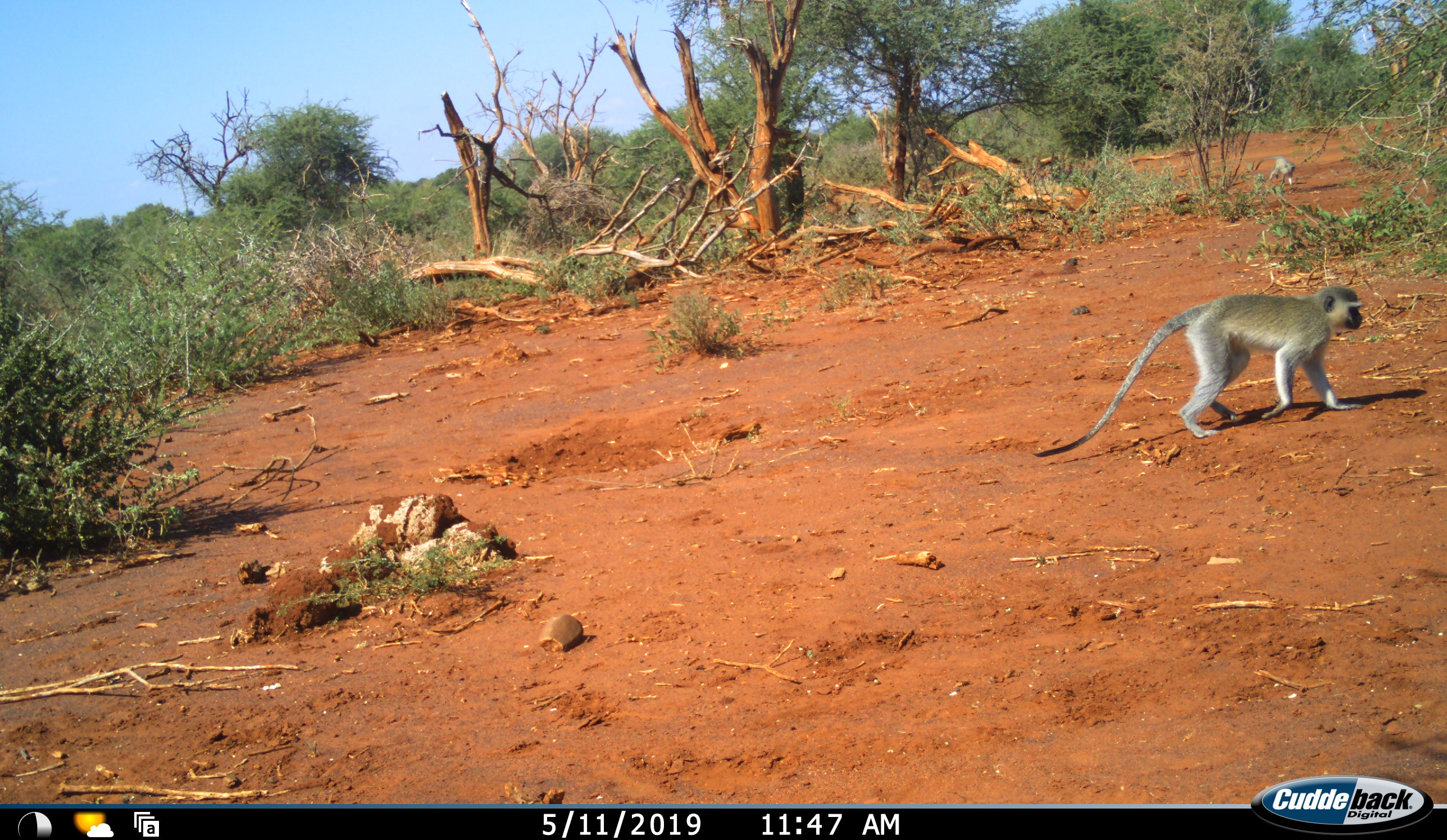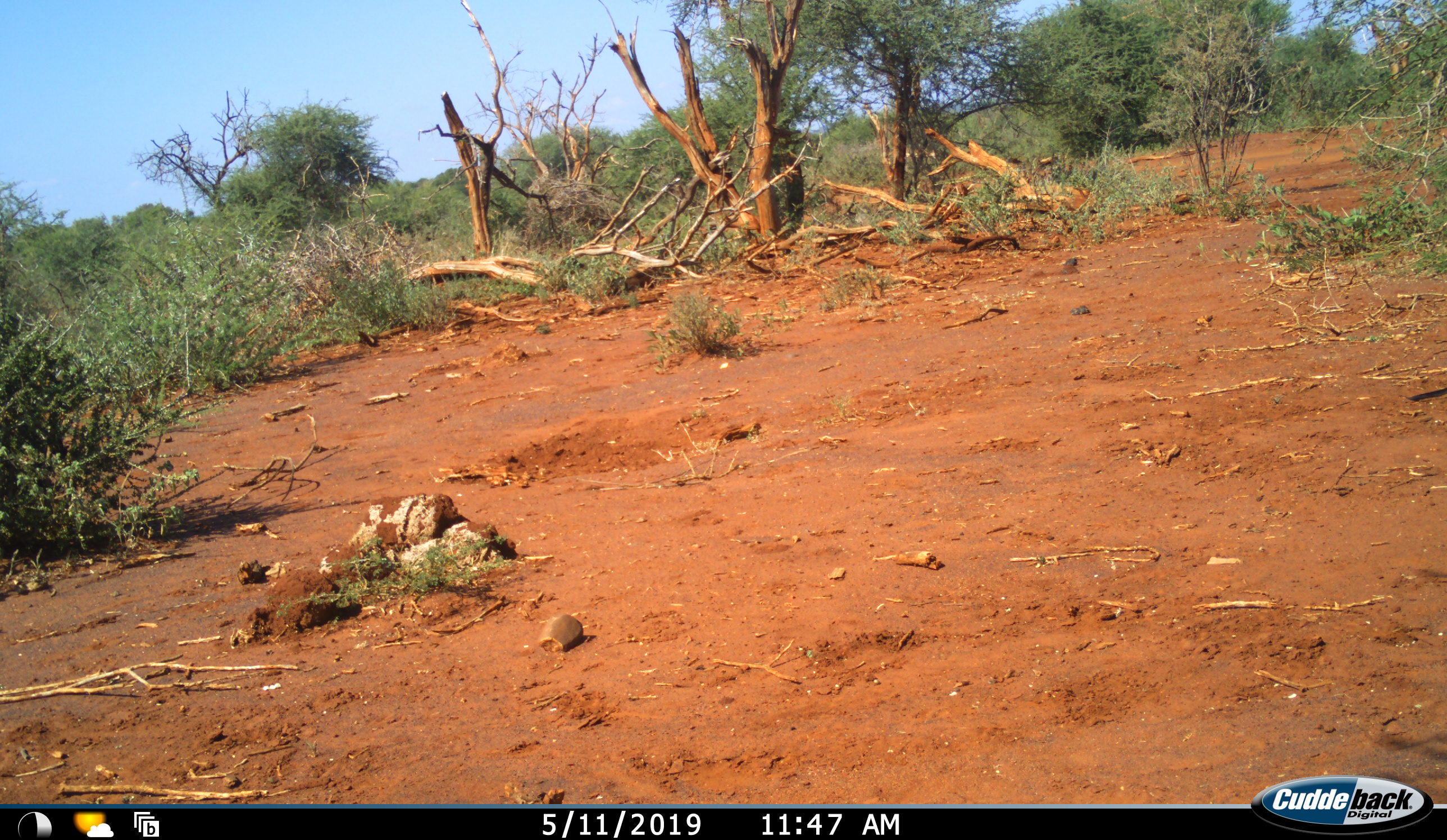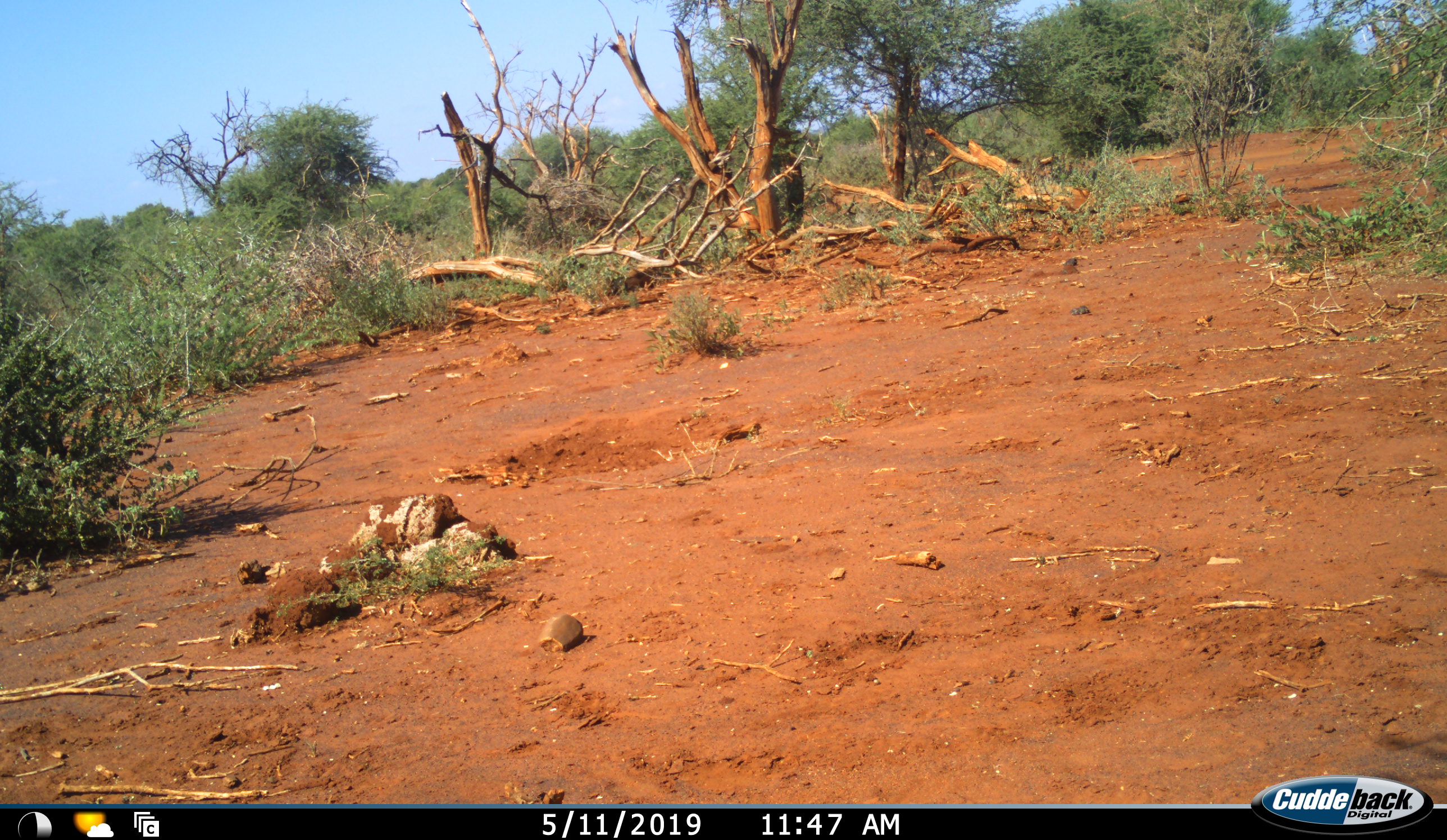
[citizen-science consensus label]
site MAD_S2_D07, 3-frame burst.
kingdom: Animalia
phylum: Chordata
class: Mammalia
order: Primates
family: Cercopithecidae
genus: Chlorocebus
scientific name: Chlorocebus pygerythrus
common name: vervet monkey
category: monkeyvervet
Monkeyvervet (vervet monkey) (Chlorocebus pygerythrus), count 1. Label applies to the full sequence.